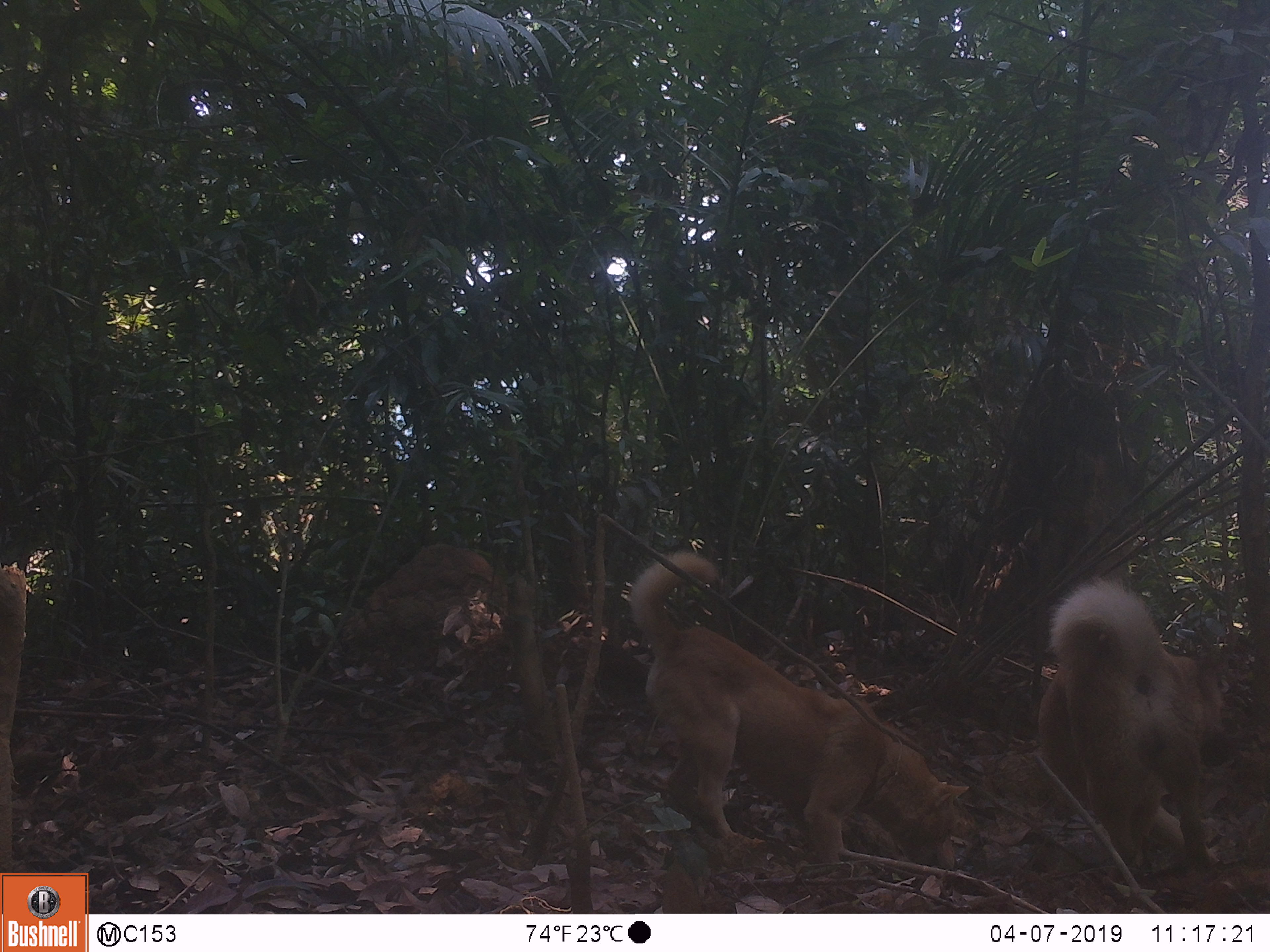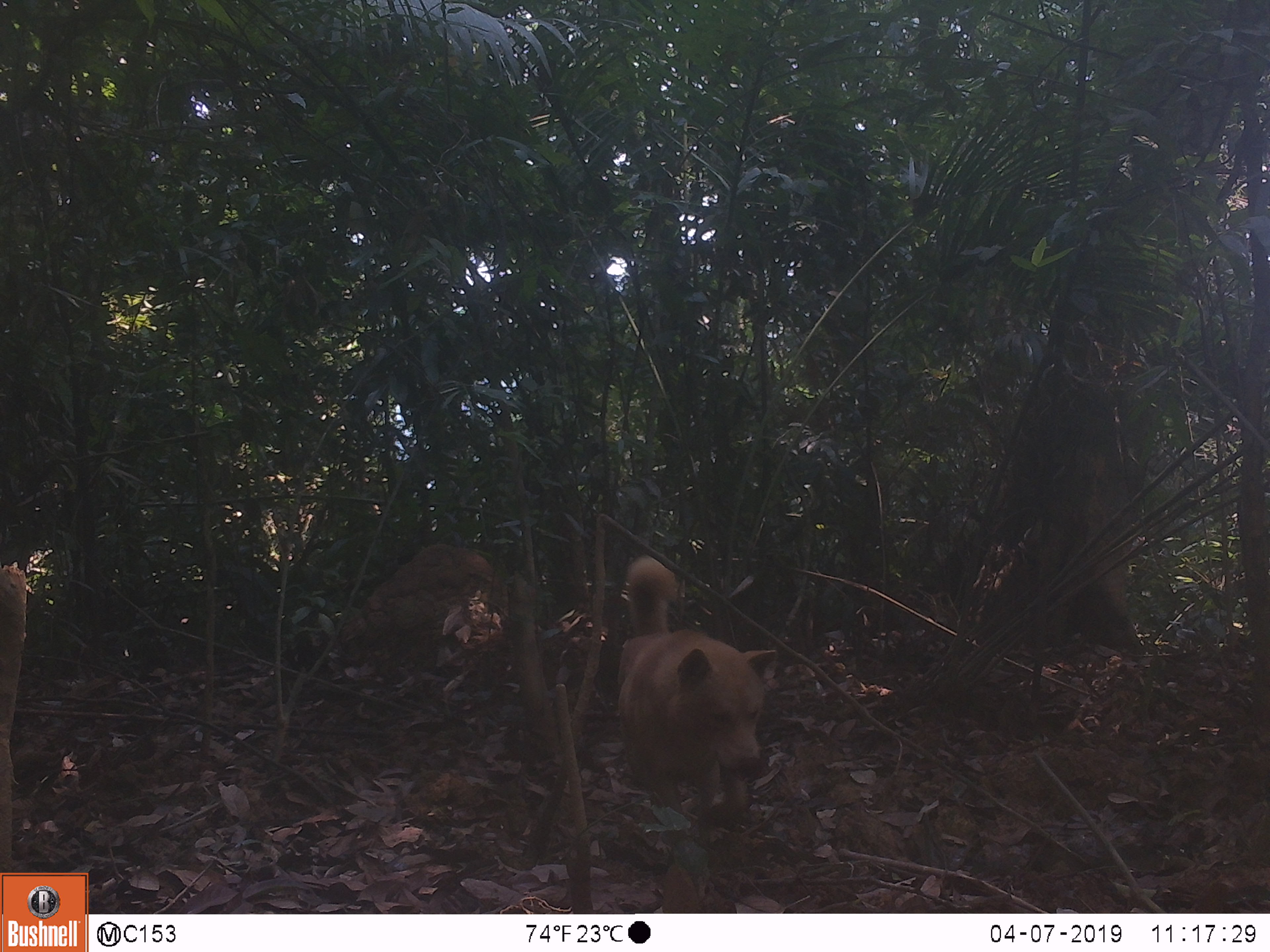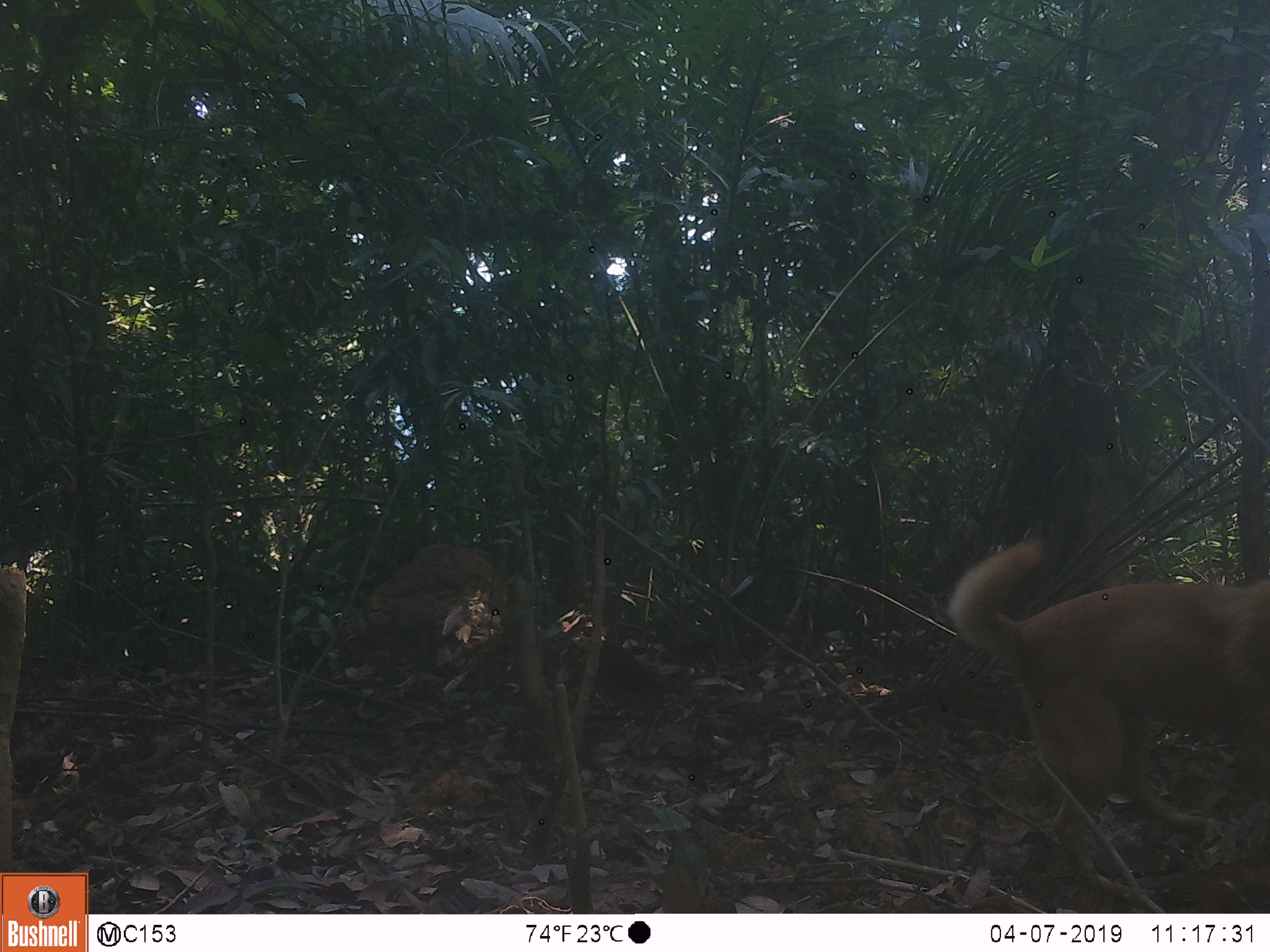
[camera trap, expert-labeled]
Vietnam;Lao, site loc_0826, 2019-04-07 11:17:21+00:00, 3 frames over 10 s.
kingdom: Animalia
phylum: Chordata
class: Mammalia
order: Carnivora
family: Canidae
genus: Canis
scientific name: Canis familiaris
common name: domestic dog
Domestic dog (Canis familiaris). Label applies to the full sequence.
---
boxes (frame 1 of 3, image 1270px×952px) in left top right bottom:
domestic dog: 627 551 969 869; 1038 572 1231 885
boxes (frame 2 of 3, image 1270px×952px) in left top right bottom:
domestic dog: 616 554 776 843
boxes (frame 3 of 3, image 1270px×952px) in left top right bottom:
domestic dog: 947 537 1270 902